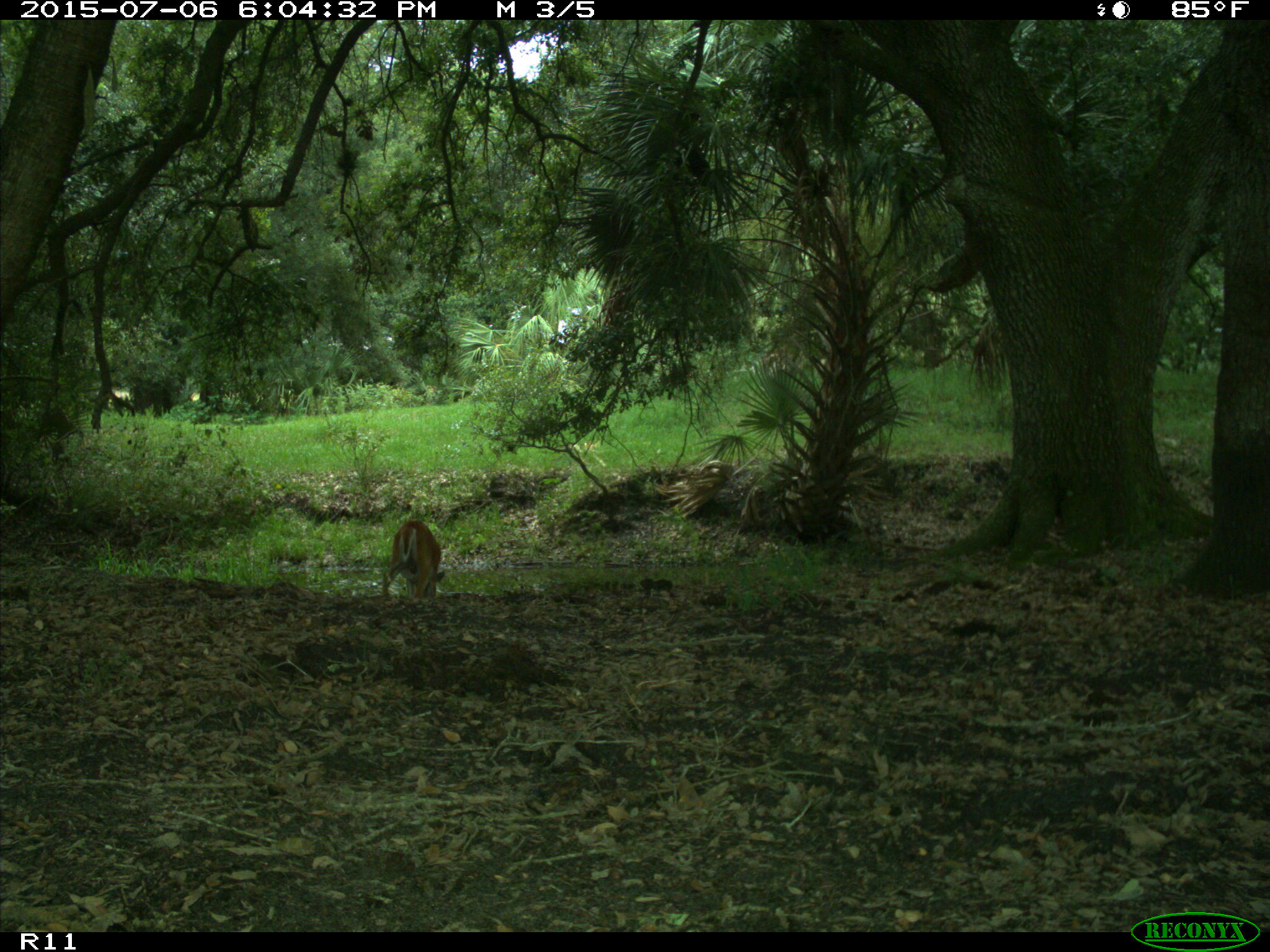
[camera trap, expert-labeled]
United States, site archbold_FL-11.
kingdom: Animalia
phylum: Chordata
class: Mammalia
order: Artiodactyla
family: Cervidae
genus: Odocoileus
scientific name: Odocoileus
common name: deer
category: unidentified deer